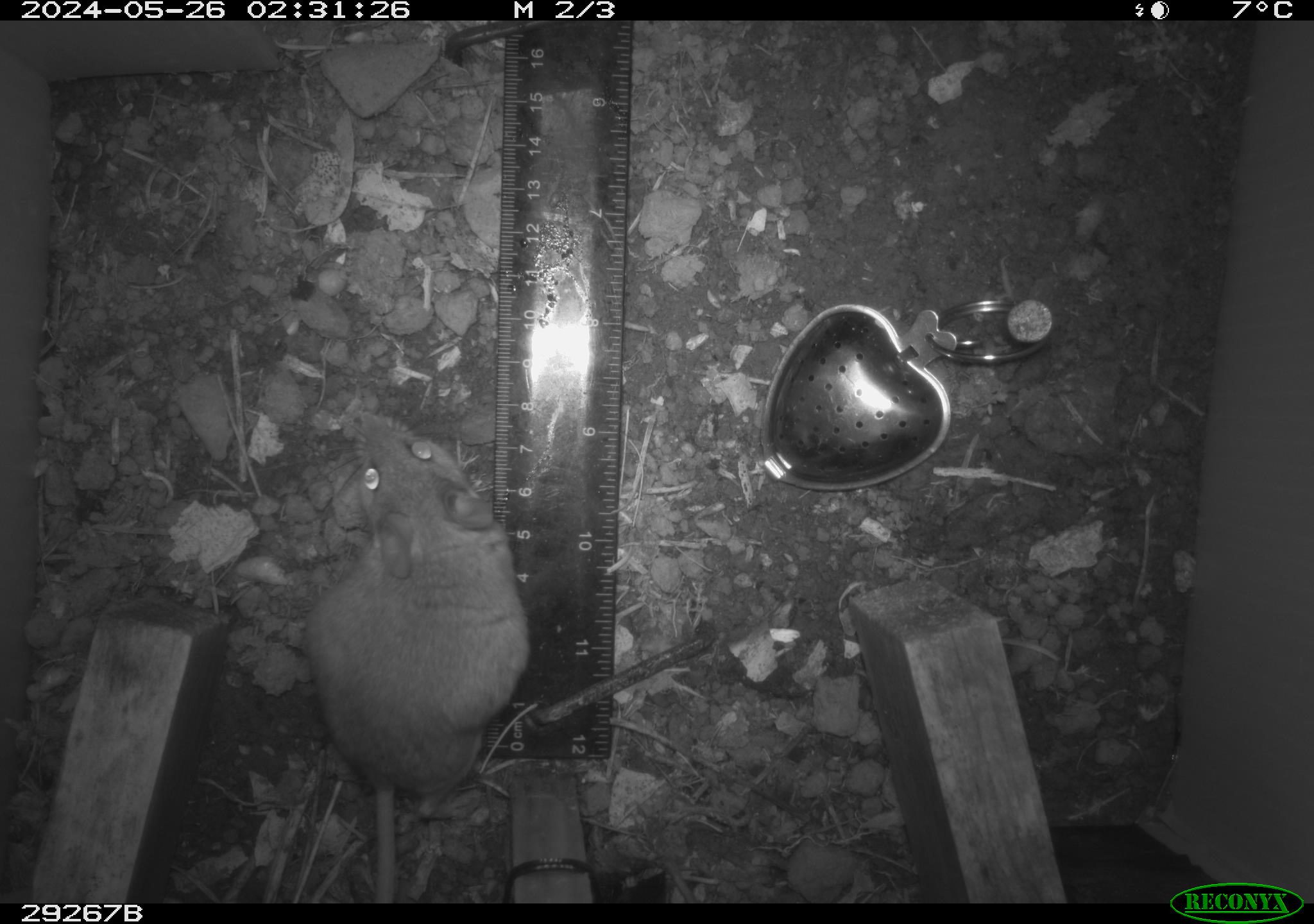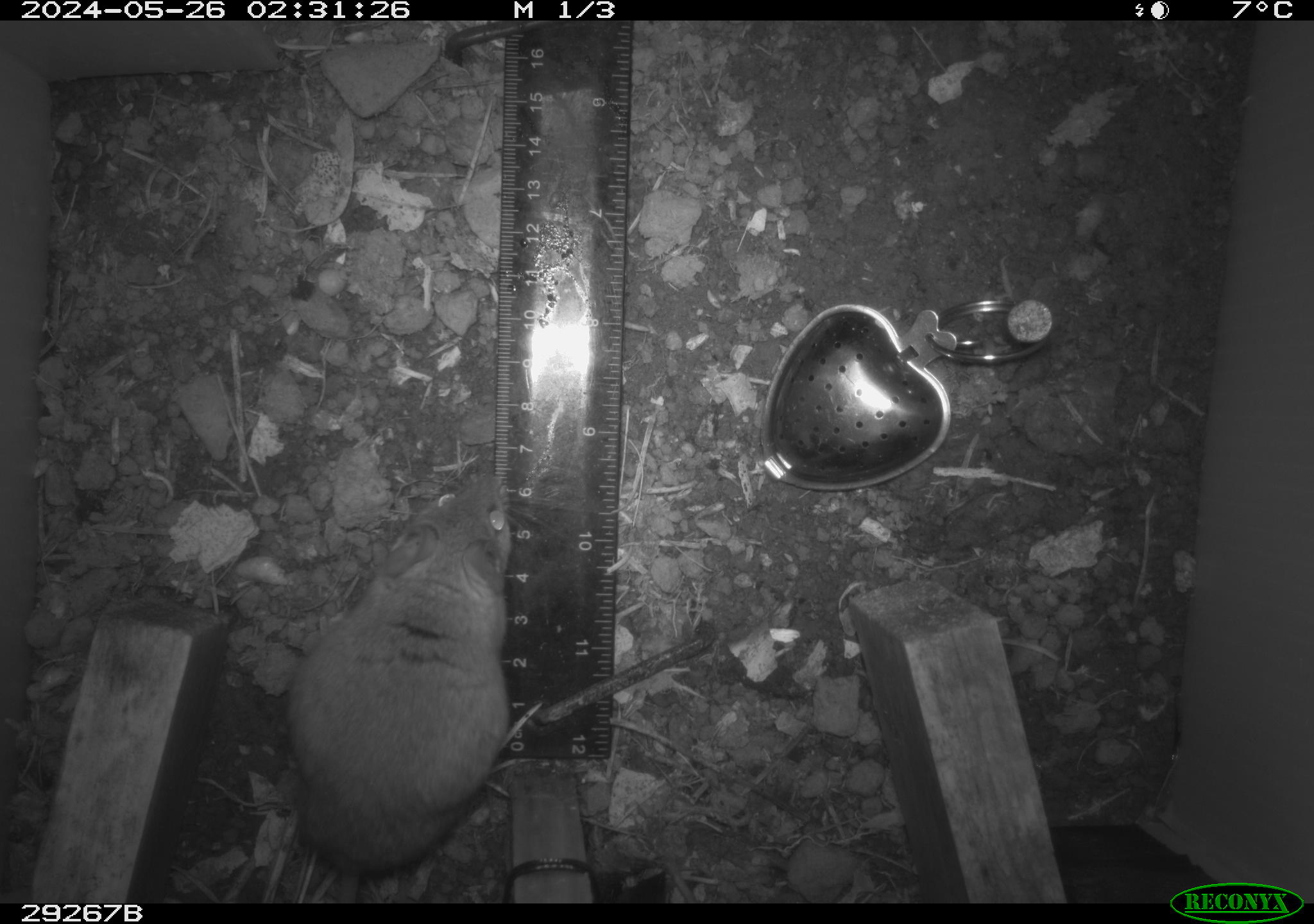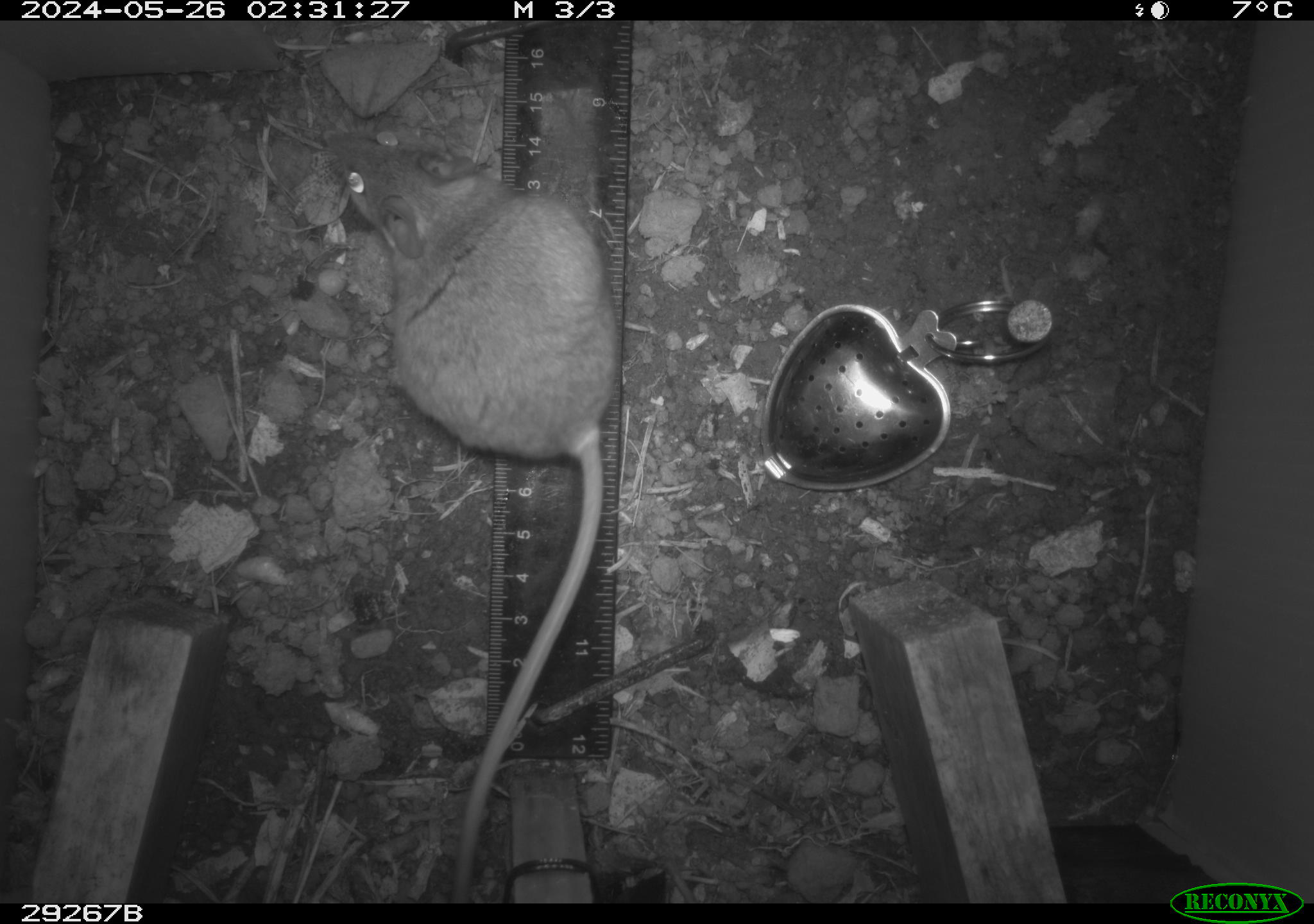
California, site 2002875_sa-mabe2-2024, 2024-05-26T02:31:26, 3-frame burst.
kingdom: Animalia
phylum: Chordata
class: Mammalia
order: Rodentia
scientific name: Rodentia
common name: mouse species